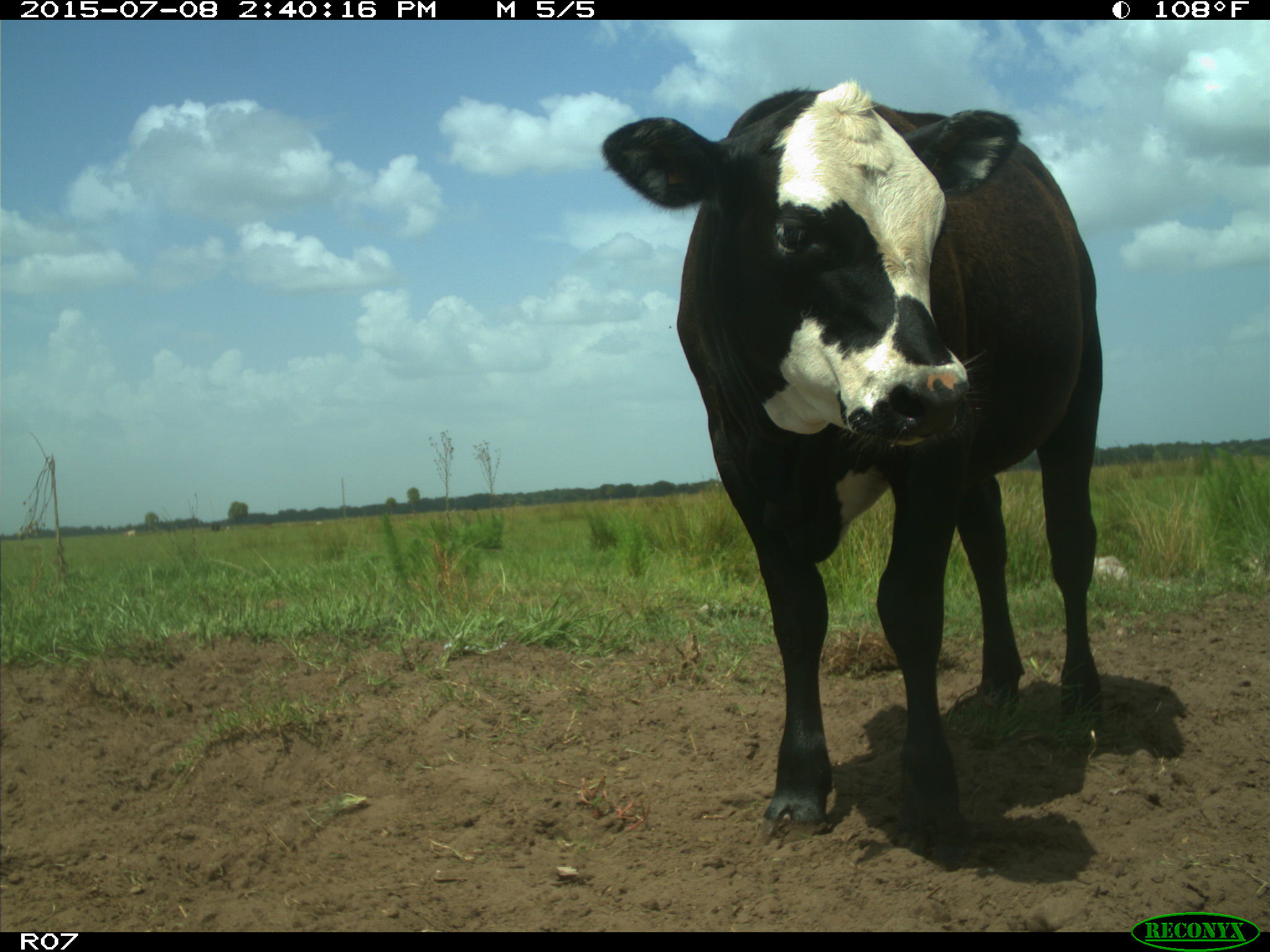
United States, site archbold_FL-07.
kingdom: Animalia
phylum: Chordata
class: Mammalia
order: Artiodactyla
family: Bovidae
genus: Bos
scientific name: Bos taurus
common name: domestic cow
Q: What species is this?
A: Bos taurus (domestic cow).